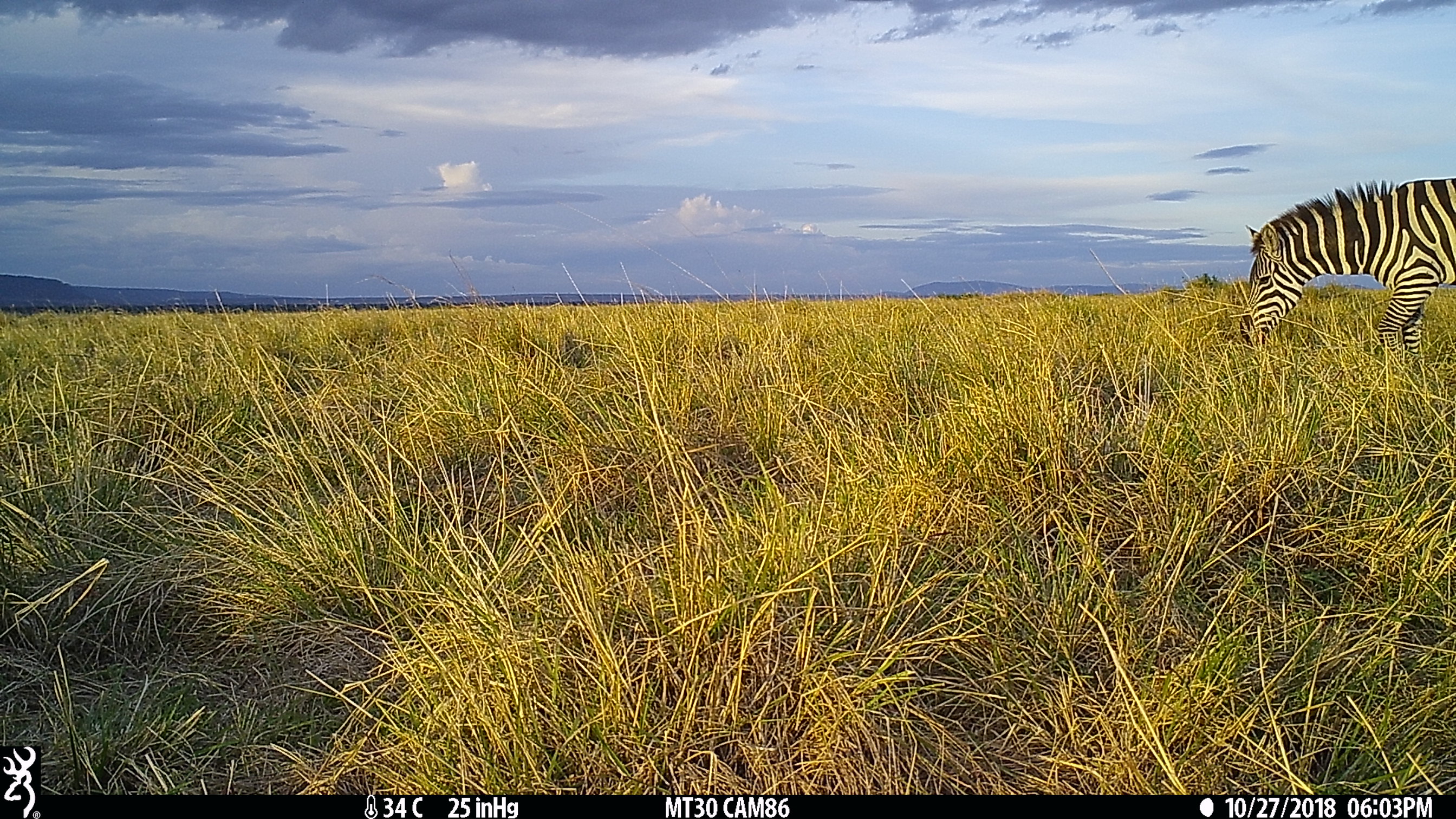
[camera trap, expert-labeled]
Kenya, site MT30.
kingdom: Animalia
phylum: Chordata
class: Mammalia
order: Perissodactyla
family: Equidae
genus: Equus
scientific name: Equus quagga burchellii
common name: burchell's zebra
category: zebra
Zebra (burchell's zebra) (Equus quagga burchellii).